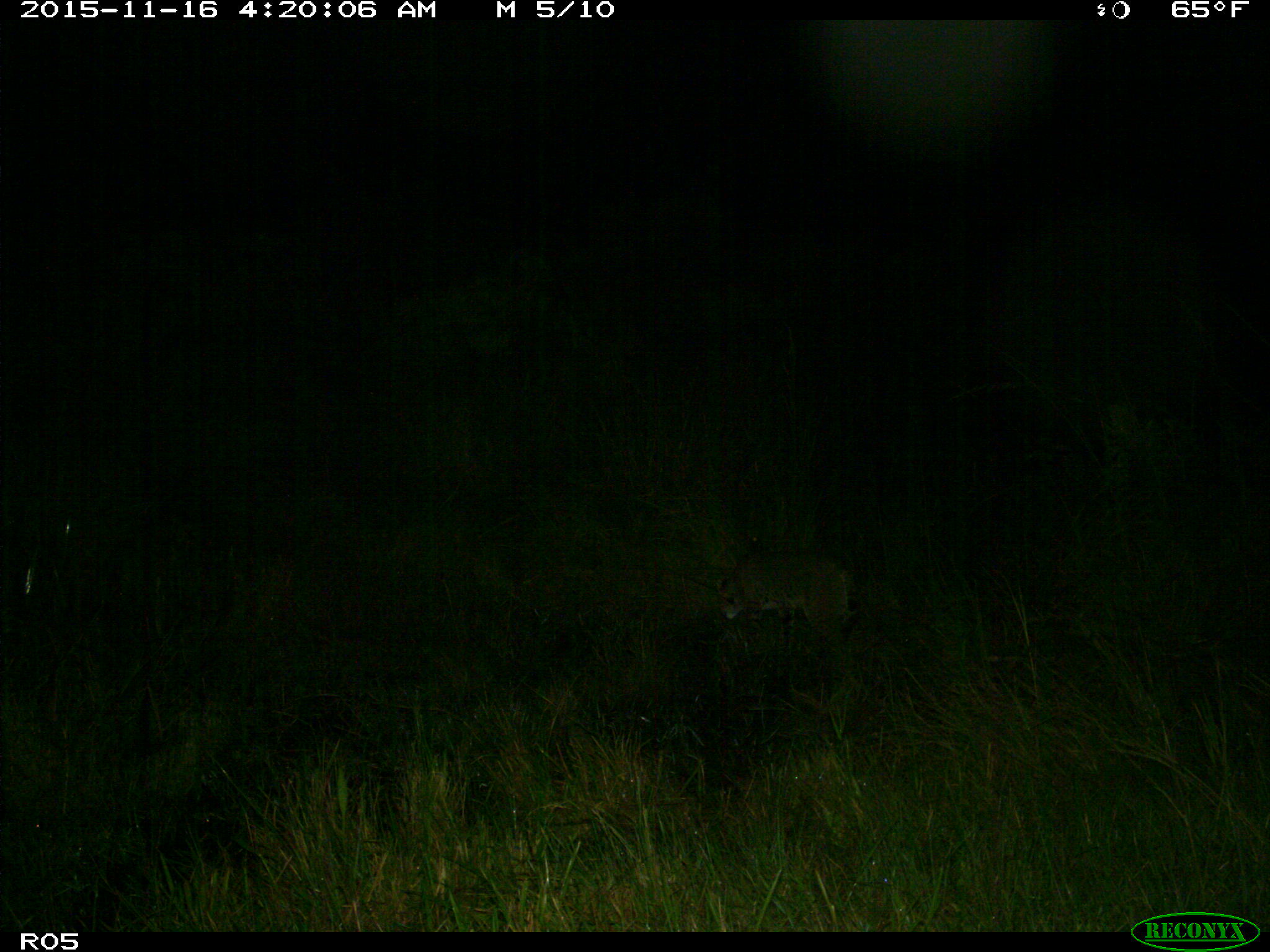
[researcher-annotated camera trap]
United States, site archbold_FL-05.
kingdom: Animalia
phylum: Chordata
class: Mammalia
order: Carnivora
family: Felidae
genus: Lynx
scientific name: Lynx rufus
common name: bobcat